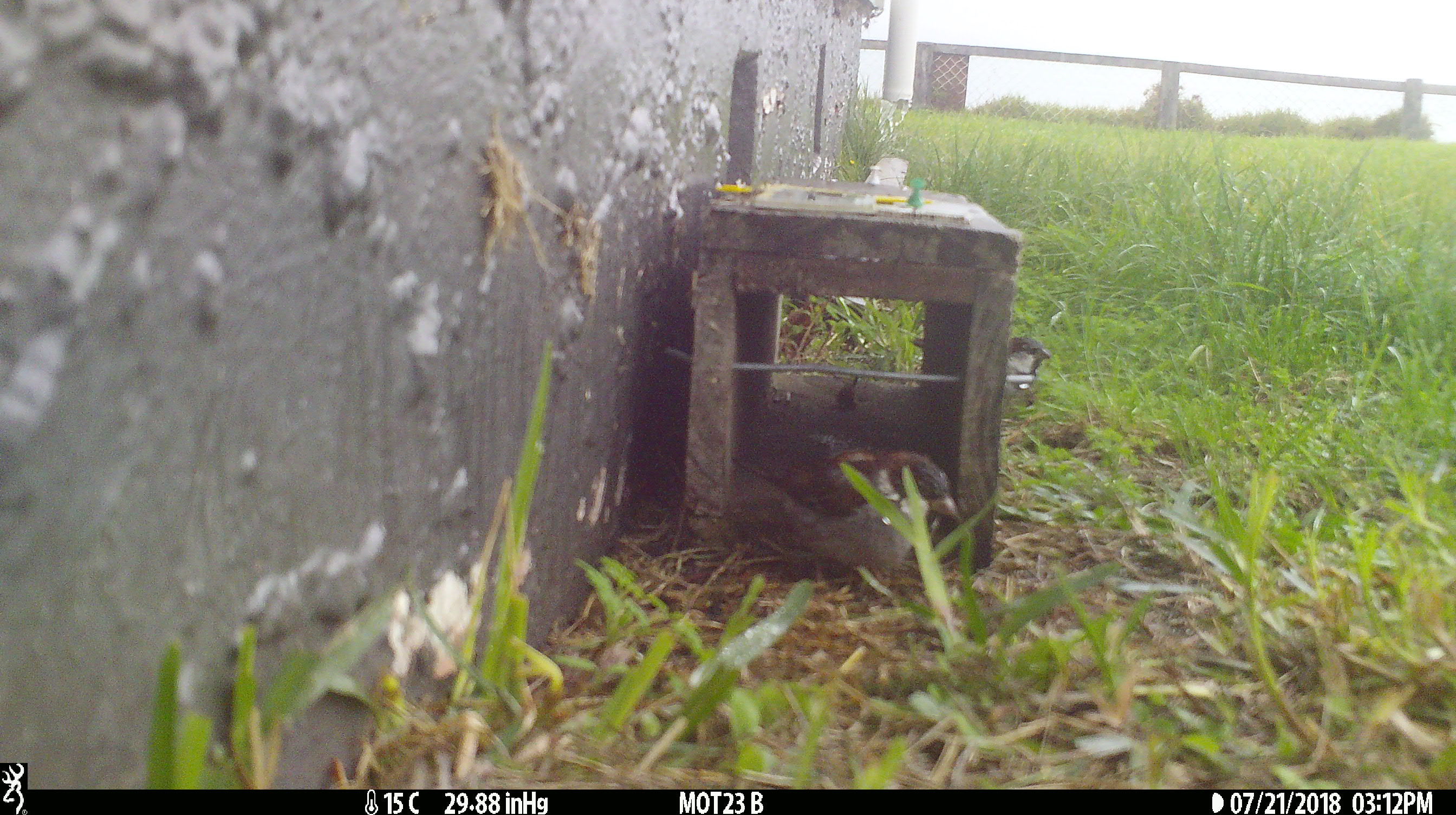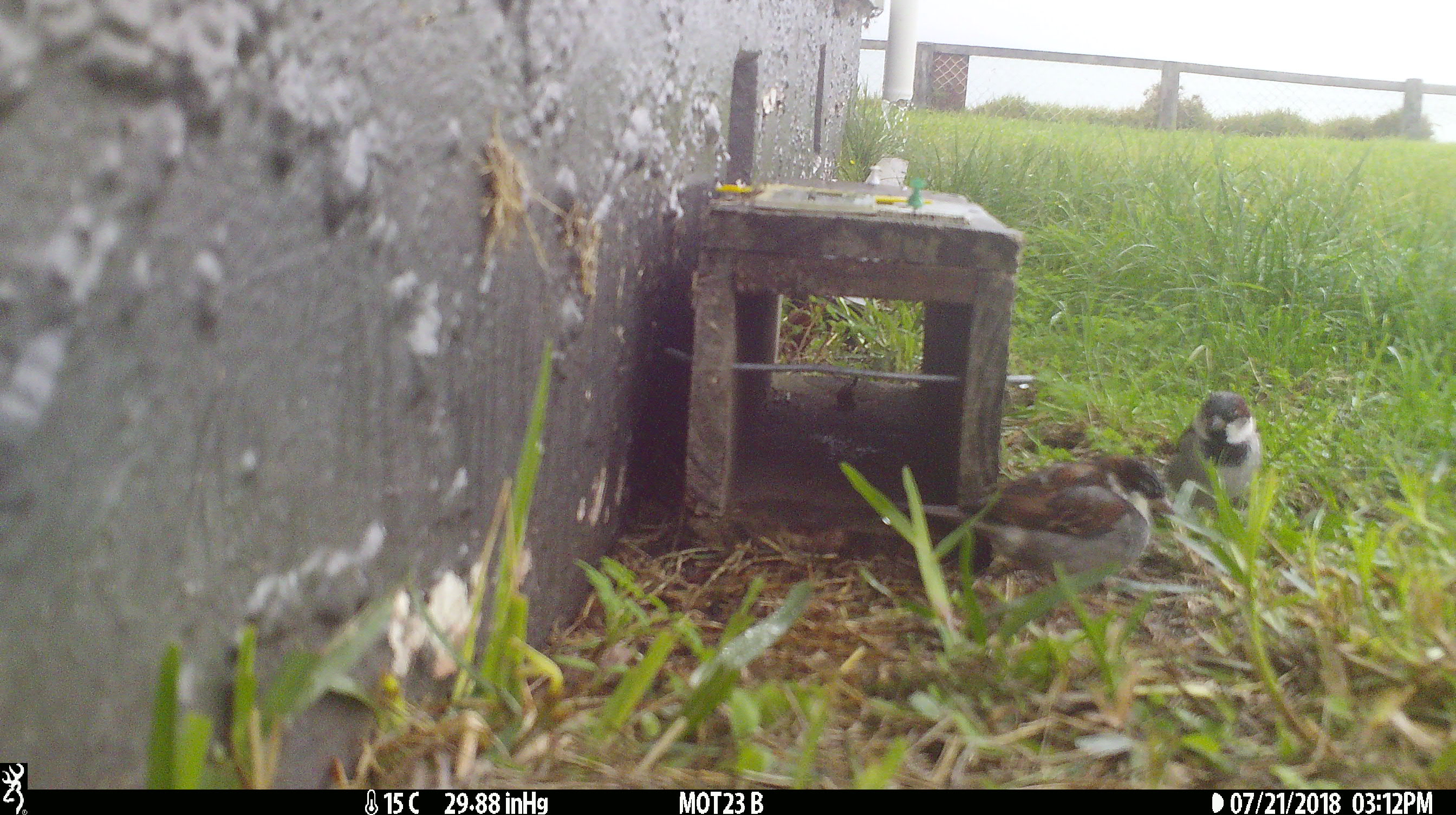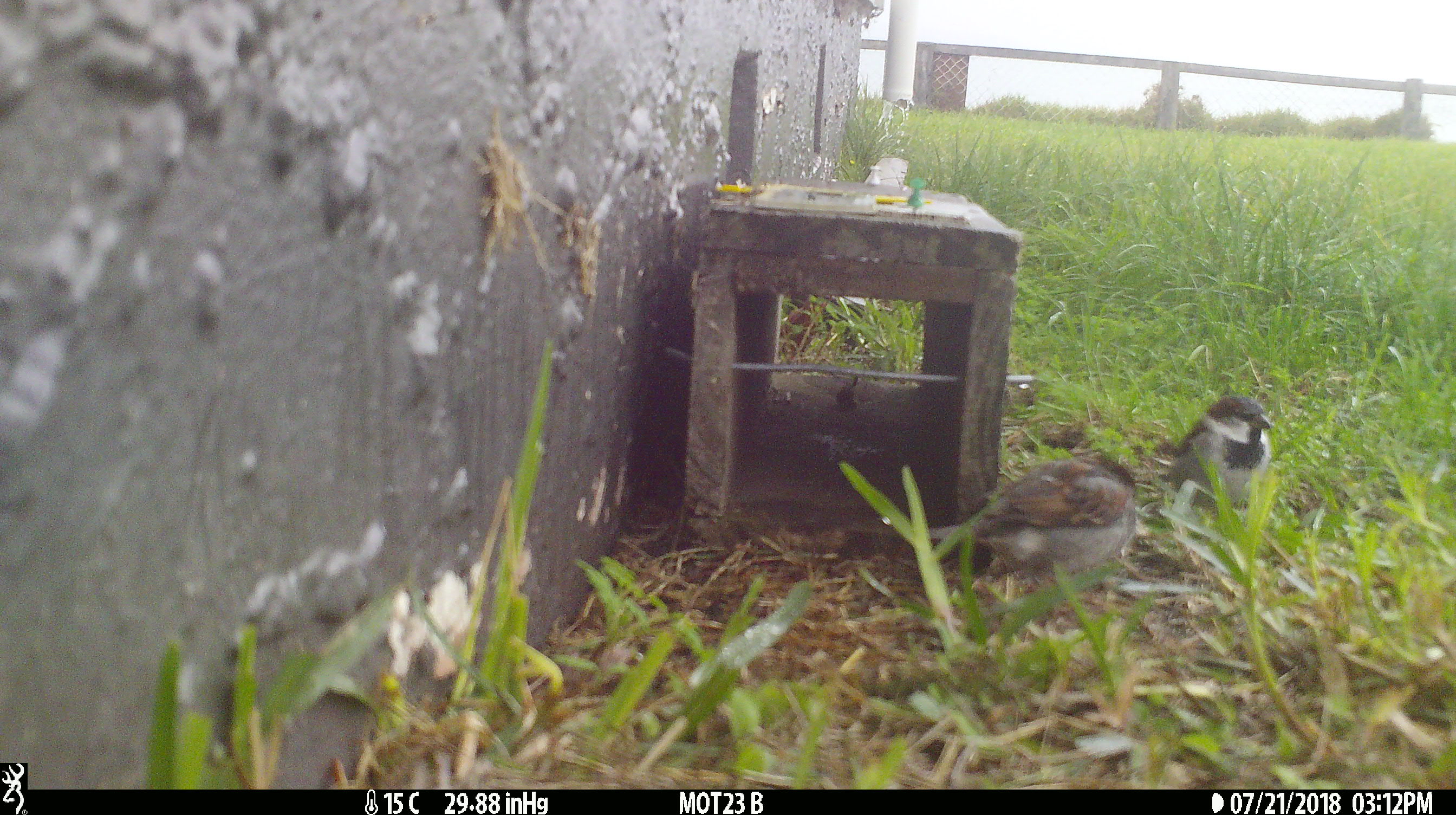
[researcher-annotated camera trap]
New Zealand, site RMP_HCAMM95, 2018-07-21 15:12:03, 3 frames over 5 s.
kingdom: Animalia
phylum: Chordata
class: Aves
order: Passeriformes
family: Passeridae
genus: Passer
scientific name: Passer domesticus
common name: house sparrow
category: sparrow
Sparrow (house sparrow) (Passer domesticus).